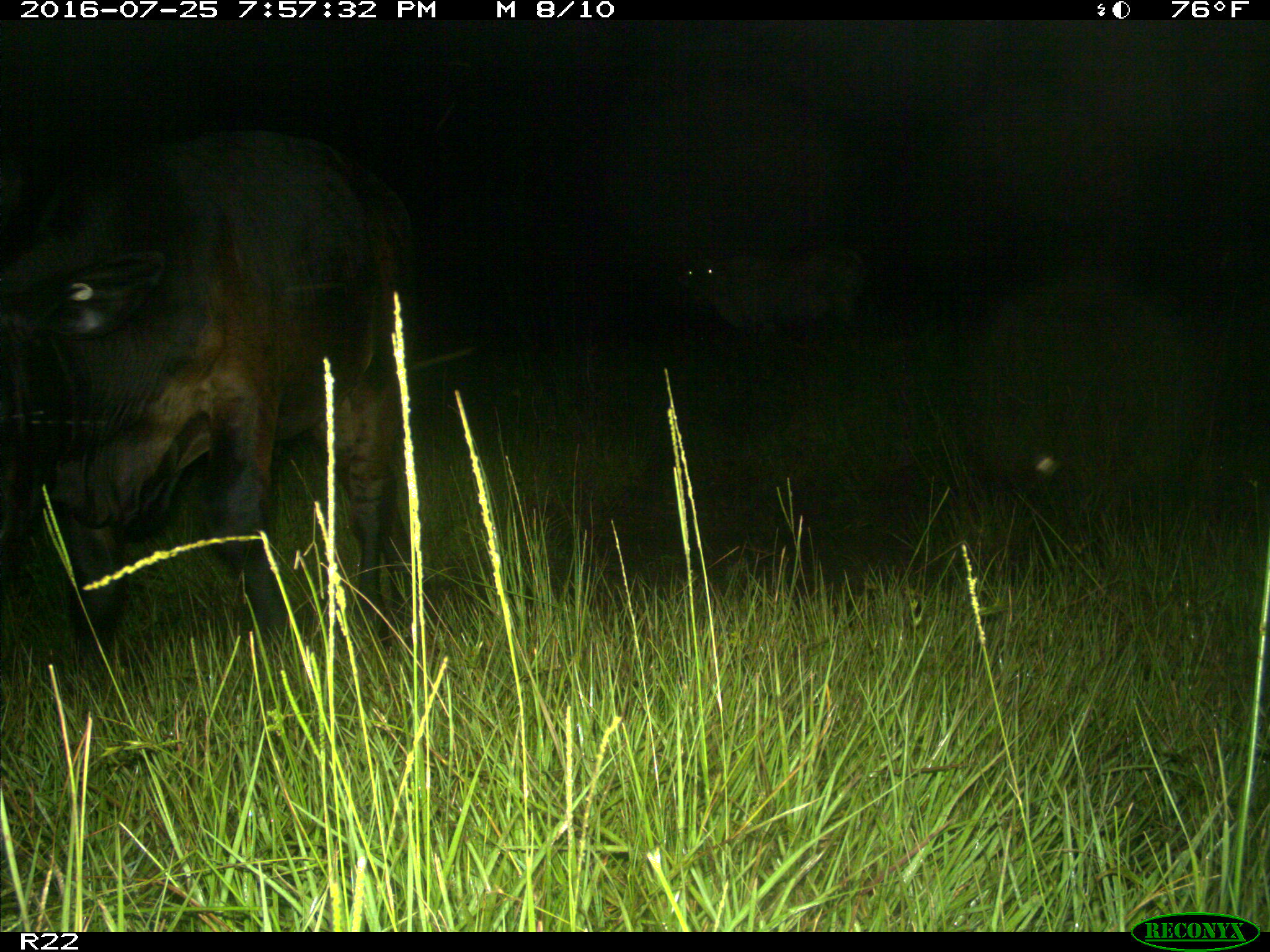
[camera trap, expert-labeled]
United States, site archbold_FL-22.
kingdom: Animalia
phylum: Chordata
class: Mammalia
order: Artiodactyla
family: Bovidae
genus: Bos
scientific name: Bos taurus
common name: domestic cow